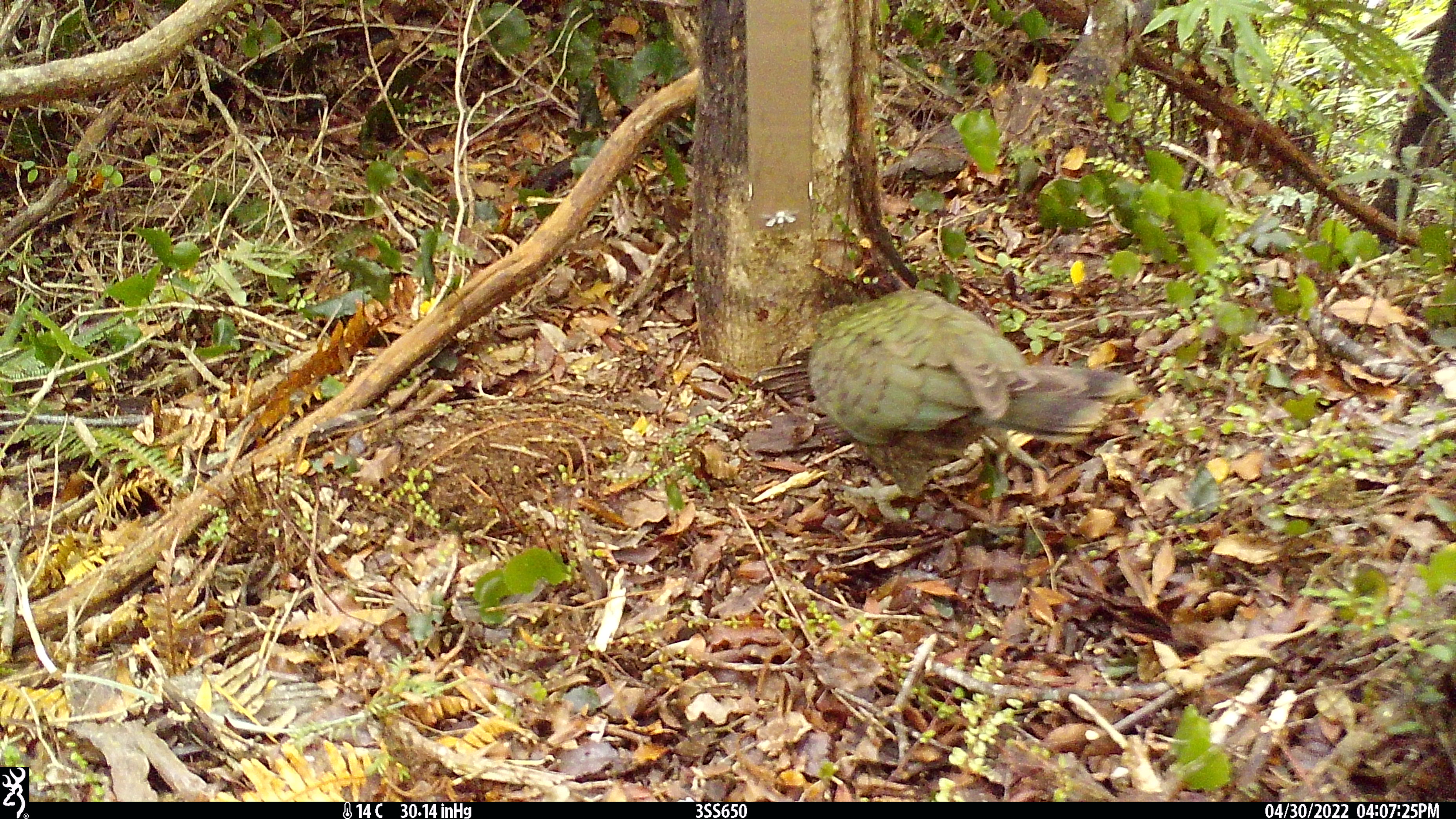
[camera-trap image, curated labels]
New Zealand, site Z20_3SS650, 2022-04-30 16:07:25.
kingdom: Animalia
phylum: Chordata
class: Aves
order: Psittaciformes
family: Strigopidae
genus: Nestor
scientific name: Nestor notabilis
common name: kea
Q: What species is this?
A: Kea (Nestor notabilis).